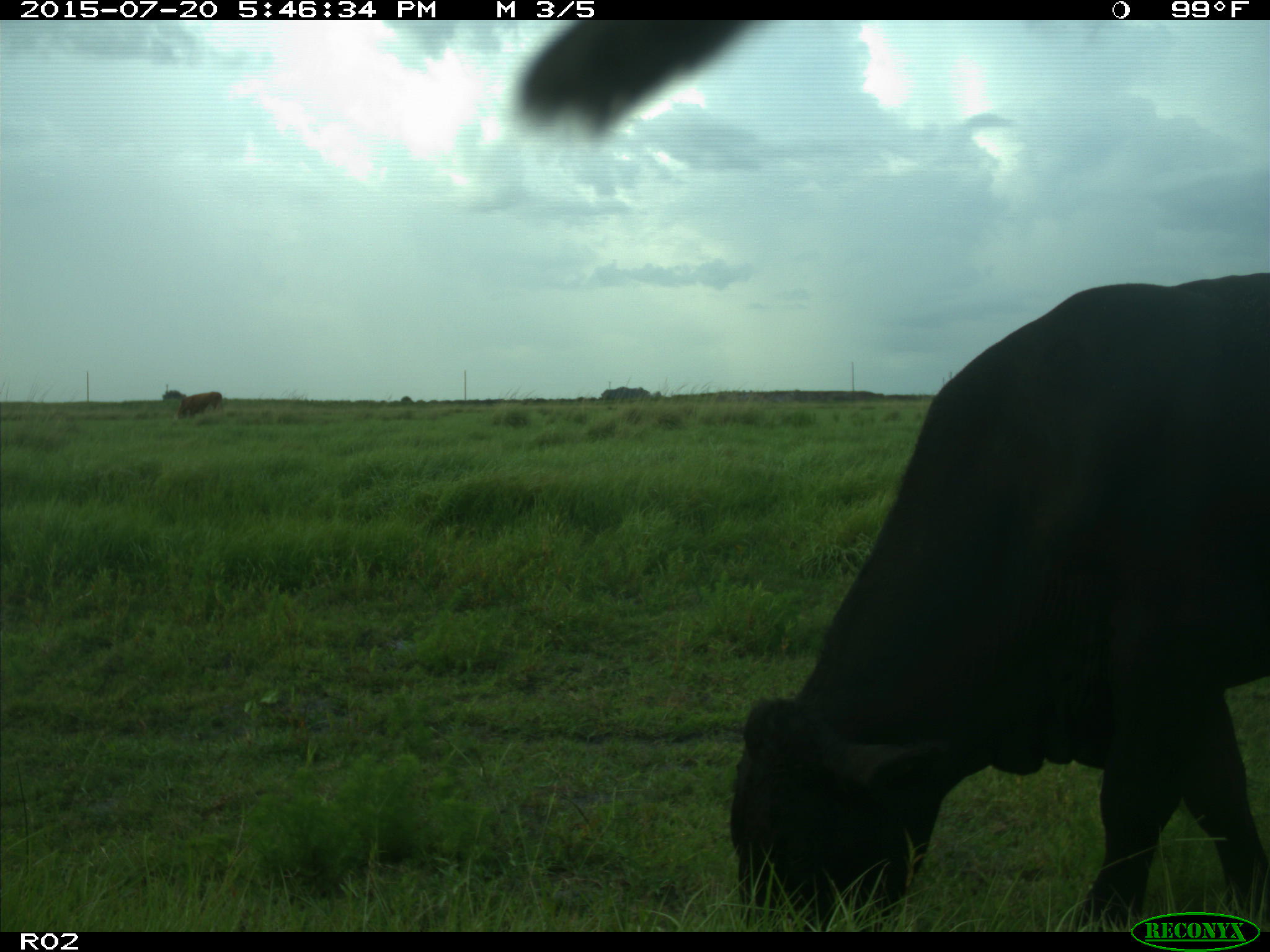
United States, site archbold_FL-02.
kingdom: Animalia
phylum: Chordata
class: Mammalia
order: Artiodactyla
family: Bovidae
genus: Bos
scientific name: Bos taurus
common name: domestic cow